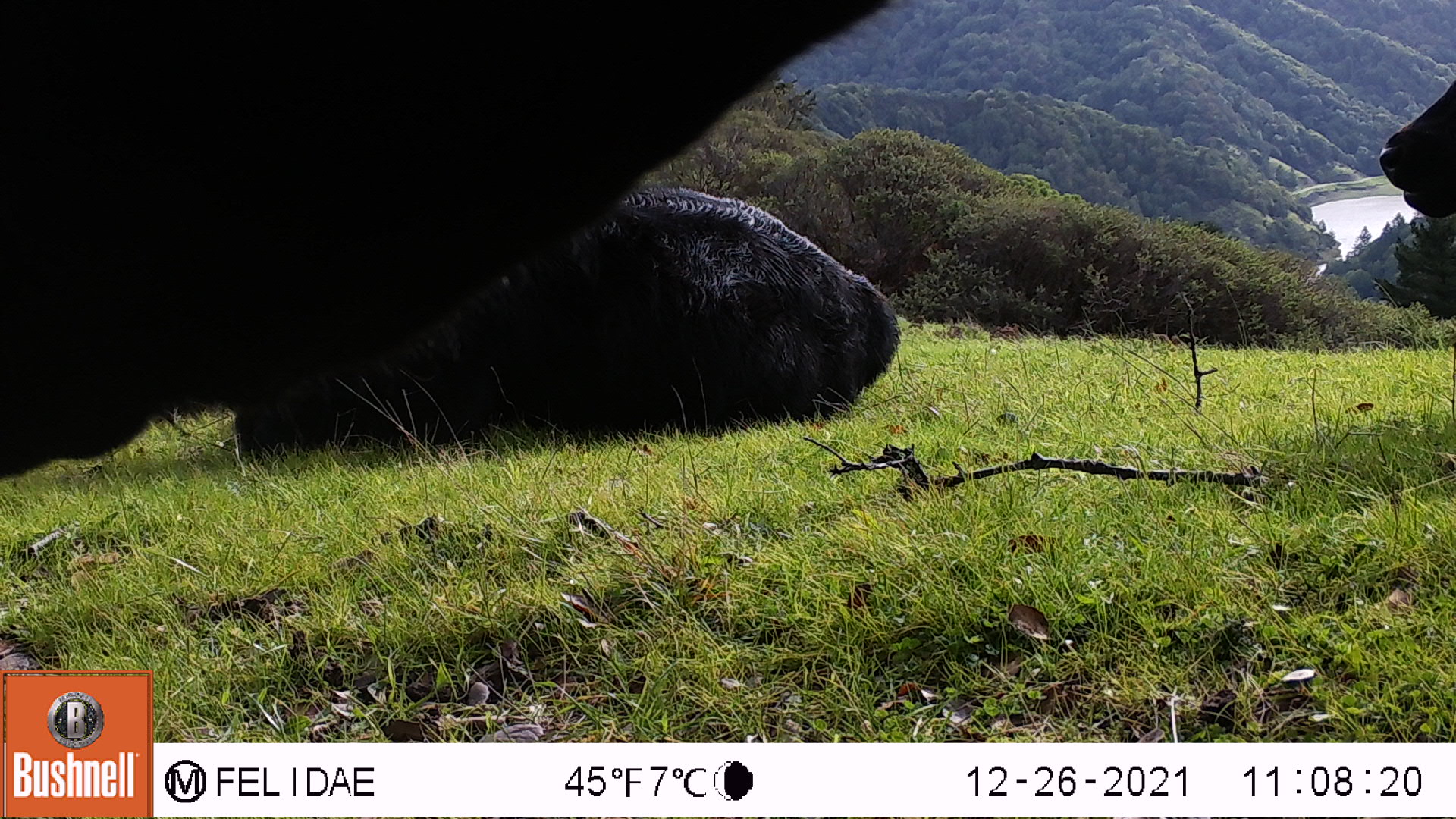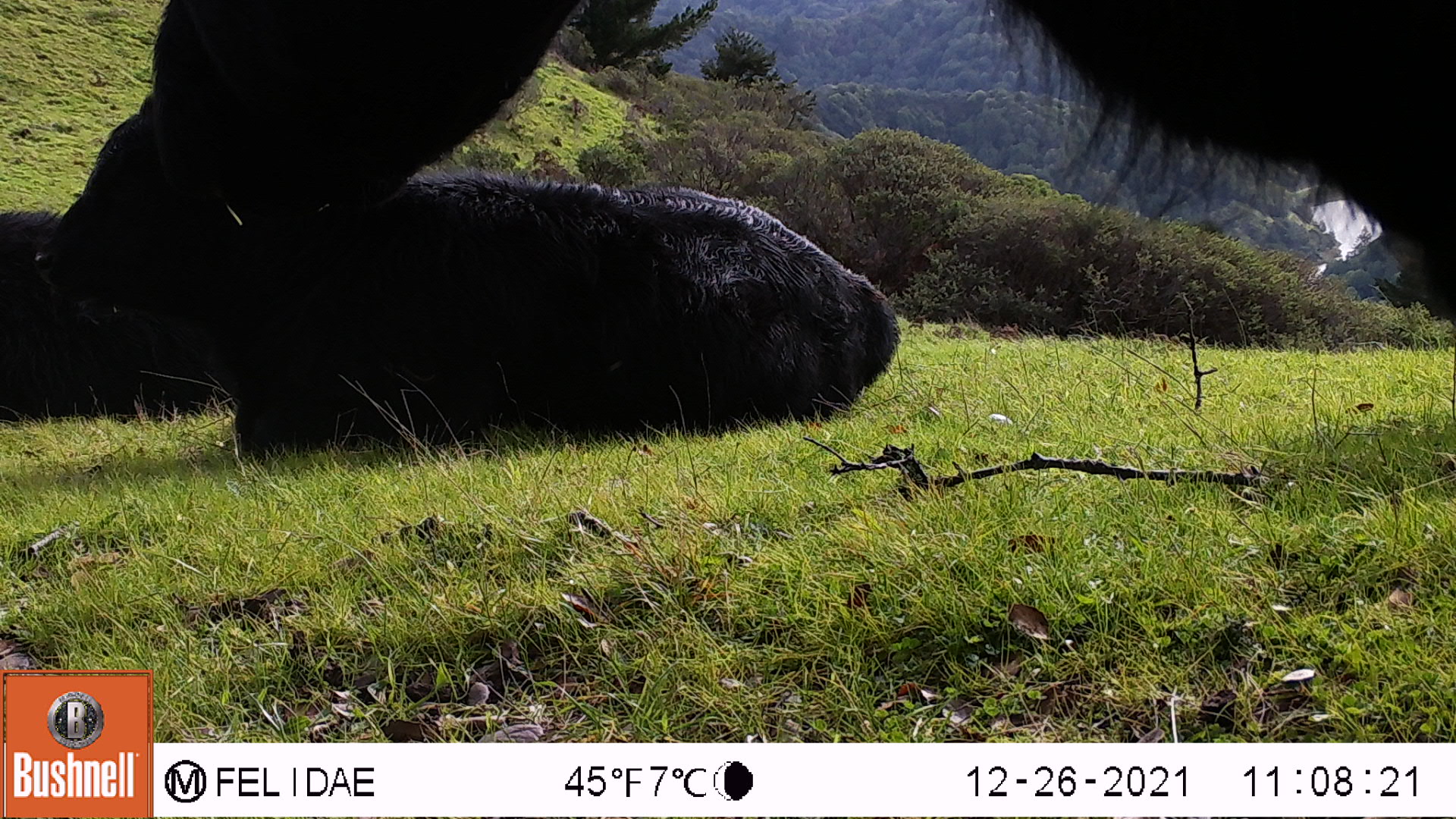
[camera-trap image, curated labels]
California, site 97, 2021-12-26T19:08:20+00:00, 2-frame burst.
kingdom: Animalia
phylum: Chordata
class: Mammalia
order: Artiodactyla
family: Bovidae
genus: Bos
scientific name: Bos taurus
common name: domestic cattle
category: cattle